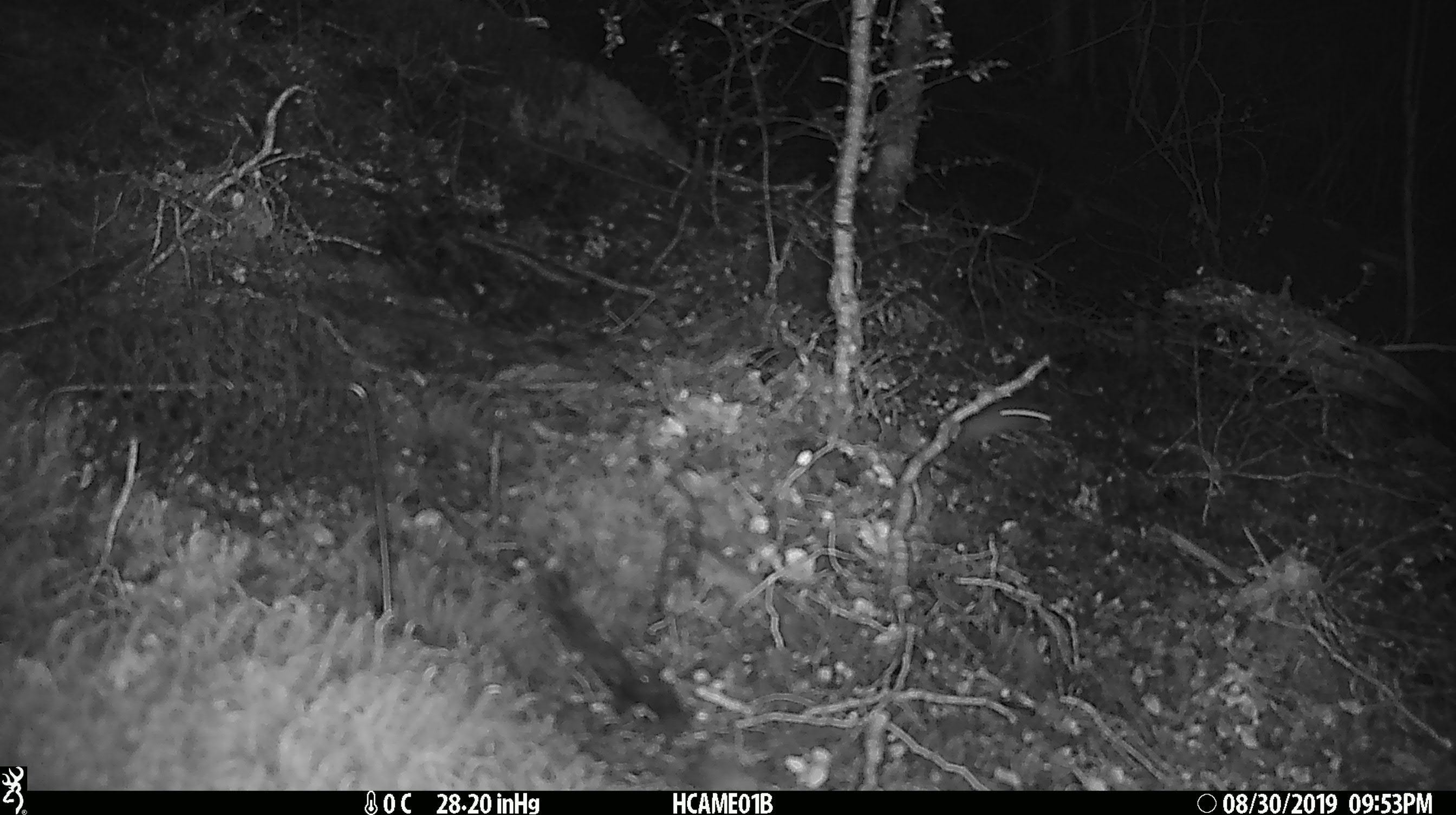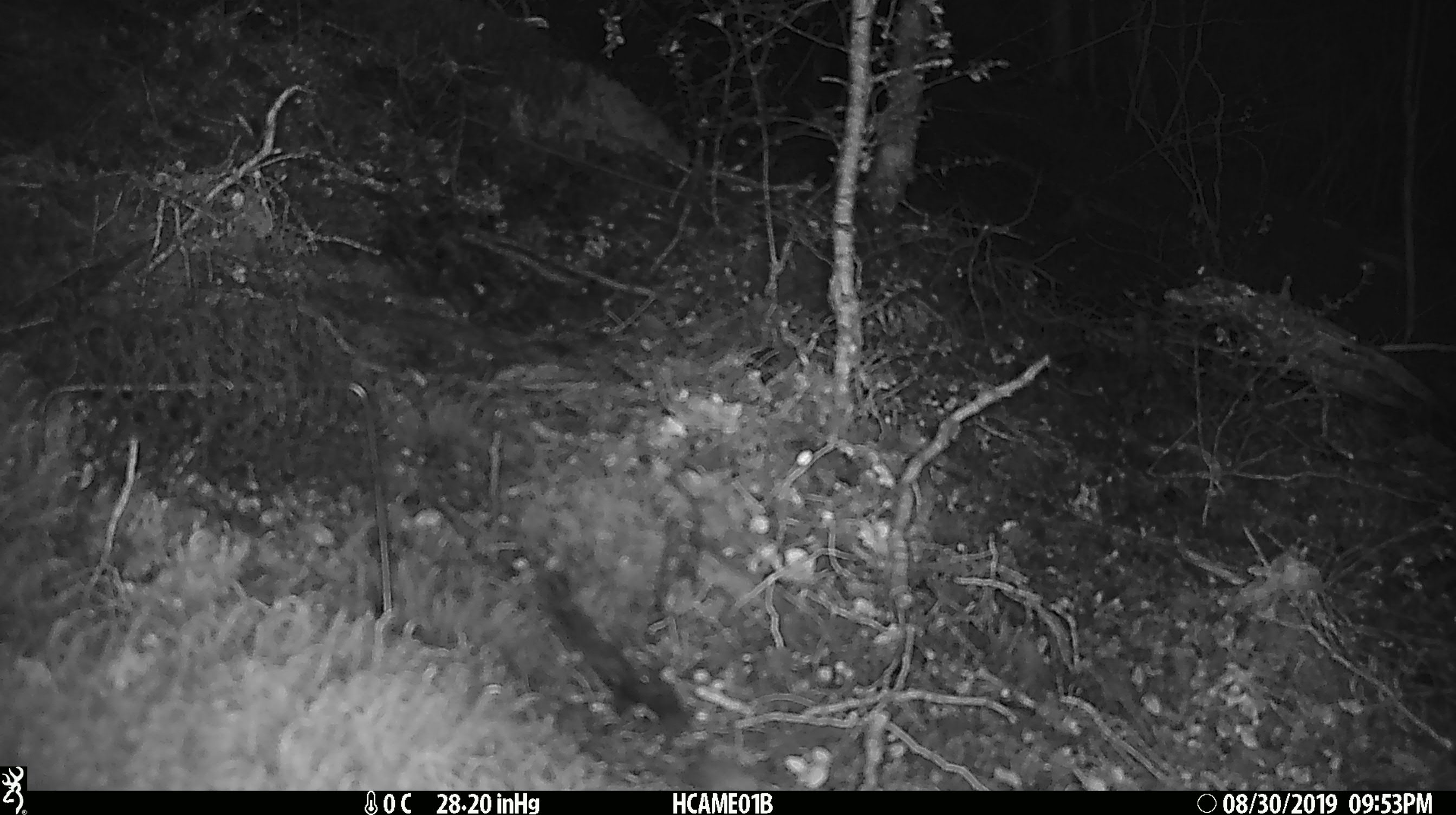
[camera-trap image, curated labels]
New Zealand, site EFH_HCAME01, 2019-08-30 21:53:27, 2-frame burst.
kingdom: Animalia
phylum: Chordata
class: Mammalia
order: Rodentia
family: Muridae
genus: Mus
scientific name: Mus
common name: mouse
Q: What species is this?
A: Mouse (Mus).